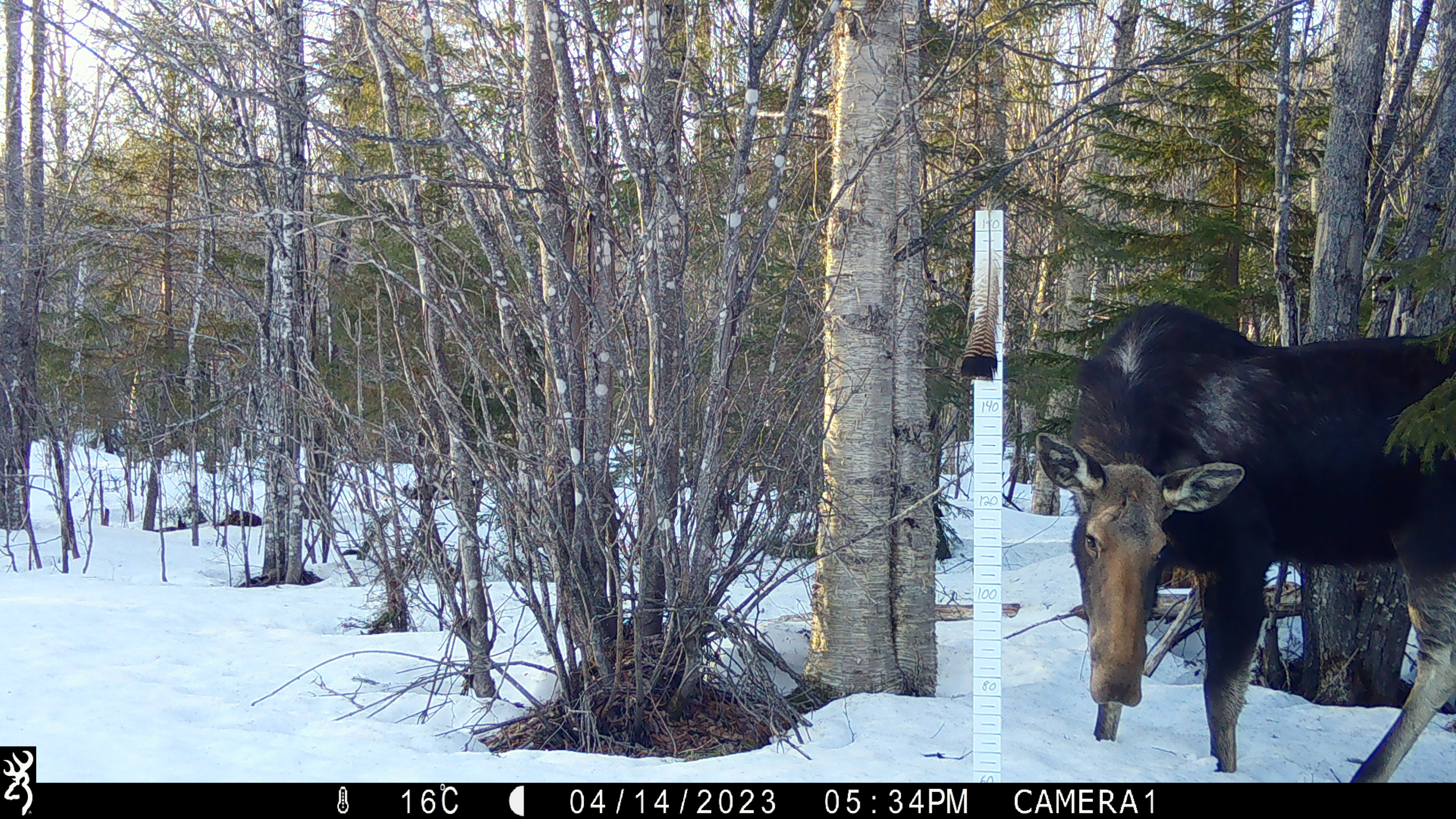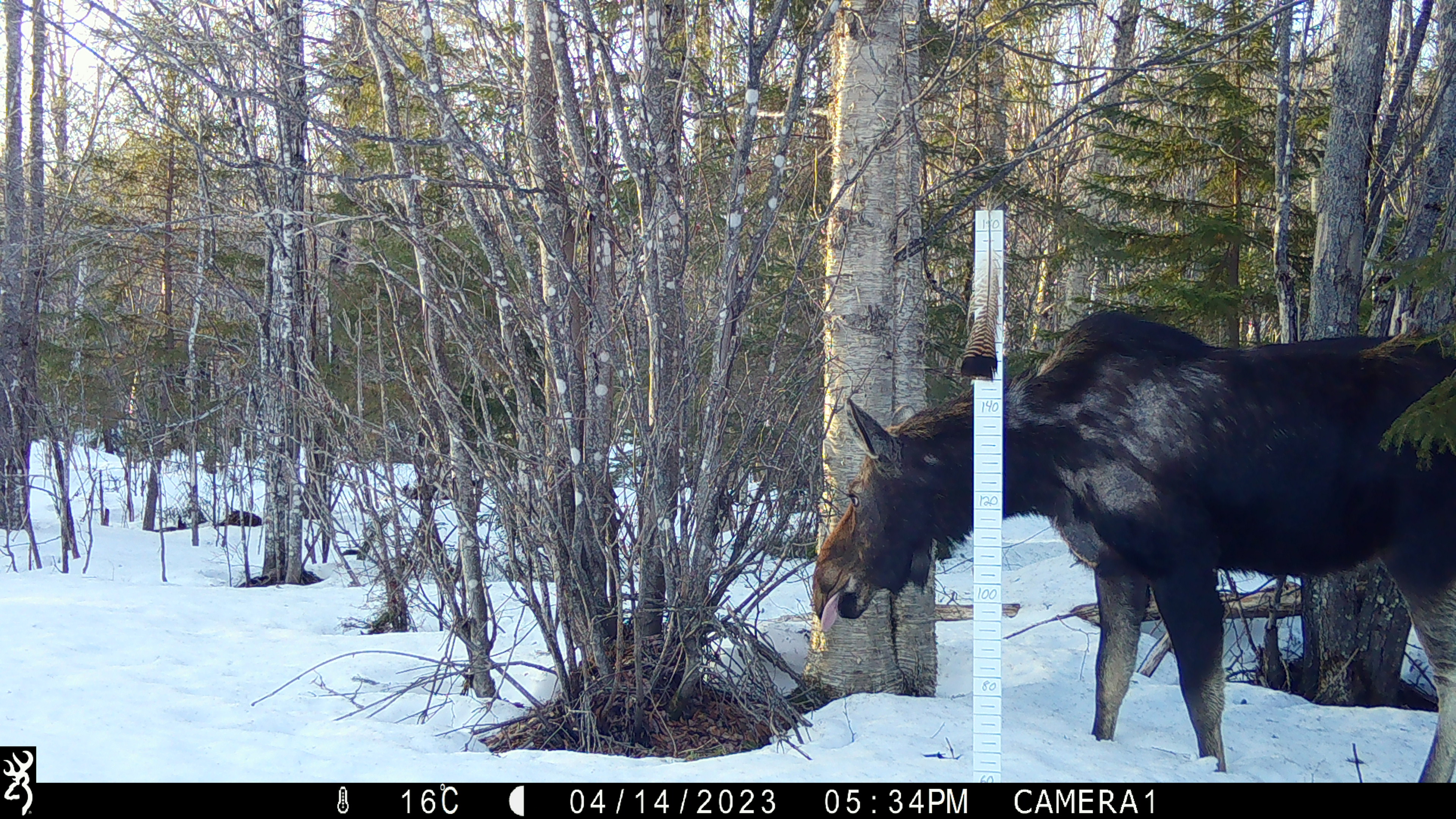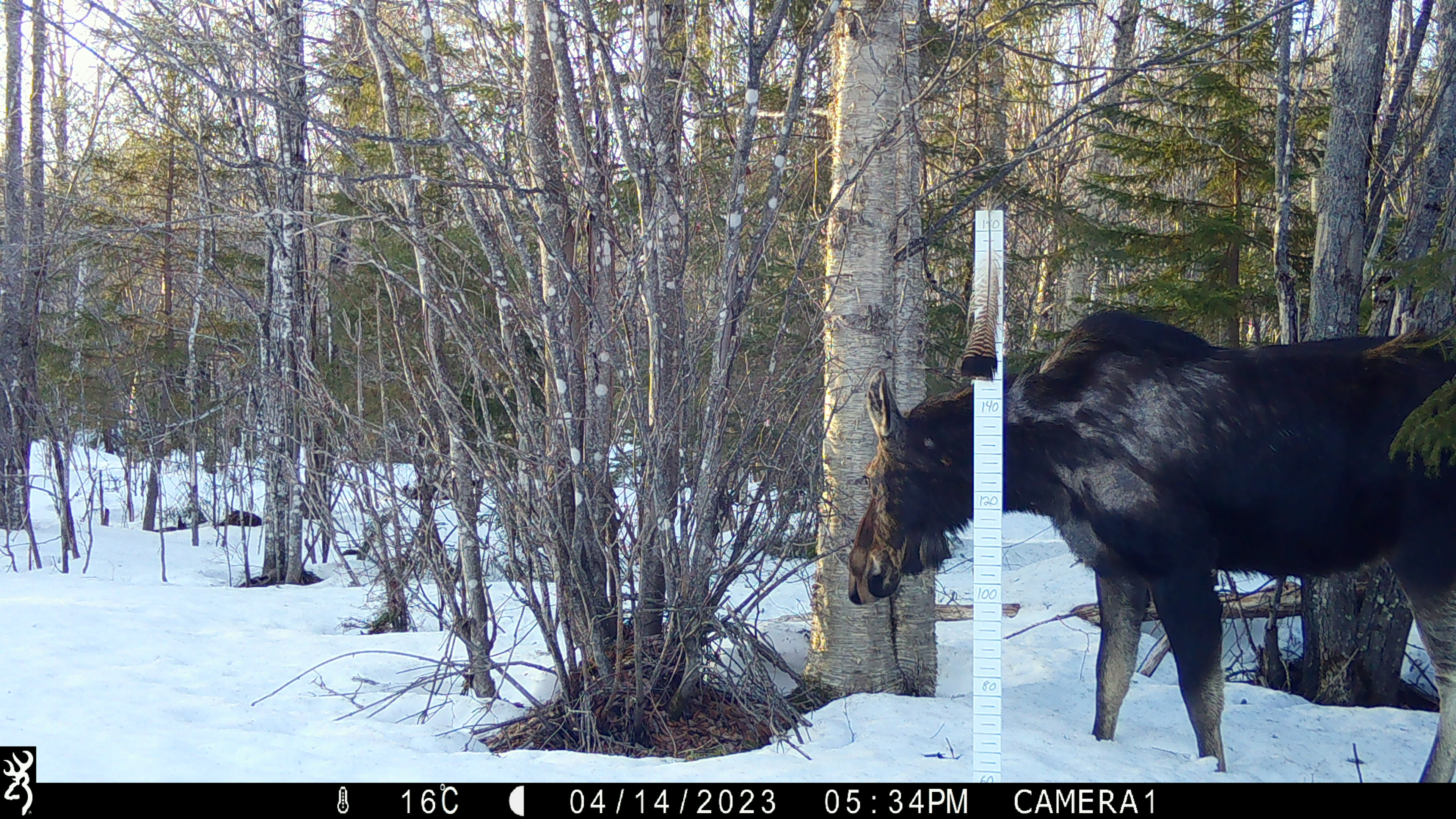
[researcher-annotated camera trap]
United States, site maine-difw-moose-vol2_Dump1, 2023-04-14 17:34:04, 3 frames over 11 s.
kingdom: Animalia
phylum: Chordata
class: Mammalia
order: Artiodactyla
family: Cervidae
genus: Alces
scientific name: Alces alces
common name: moose